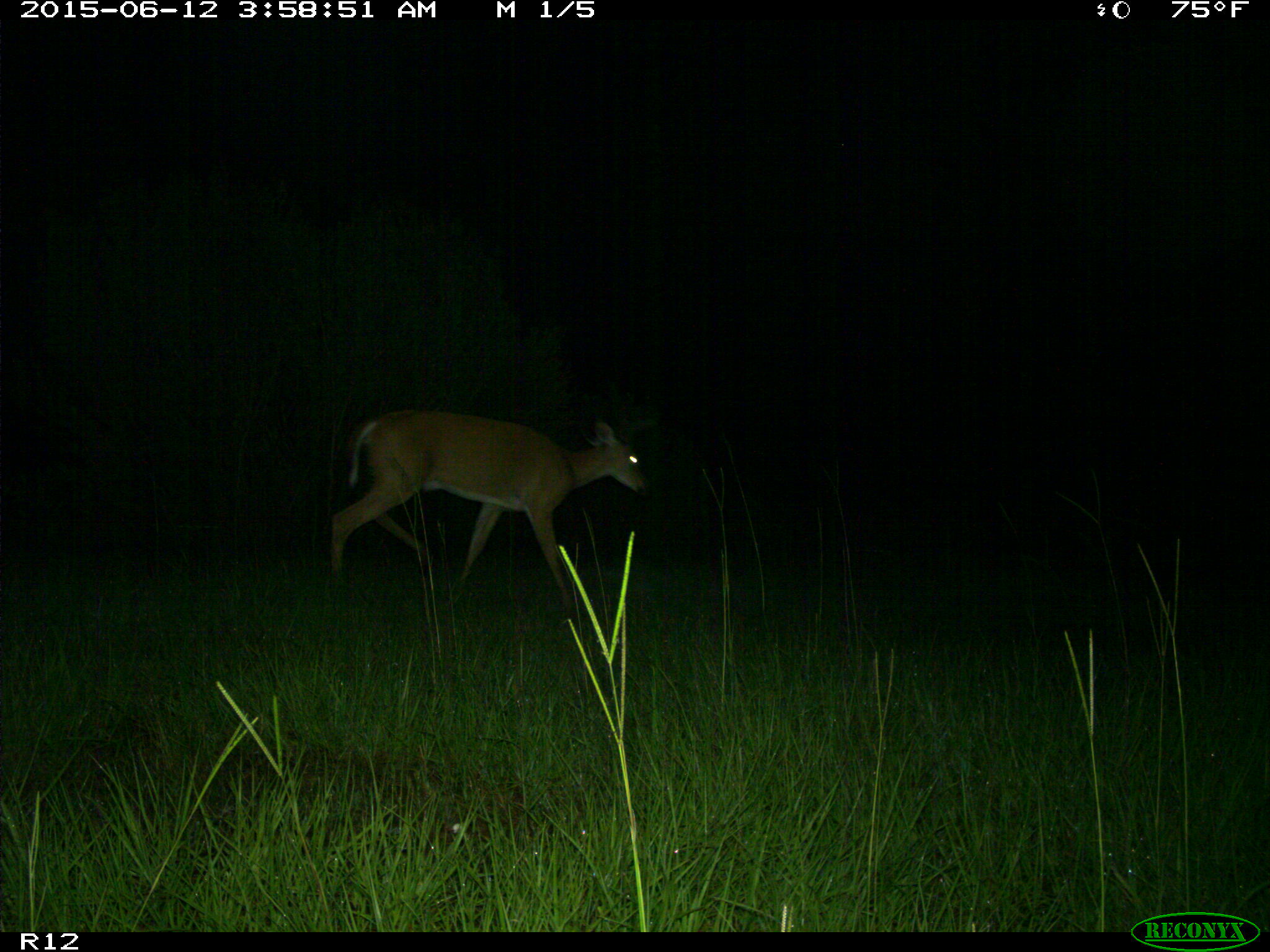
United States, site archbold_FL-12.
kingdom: Animalia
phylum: Chordata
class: Mammalia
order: Artiodactyla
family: Cervidae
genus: Odocoileus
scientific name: Odocoileus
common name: deer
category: unidentified deer